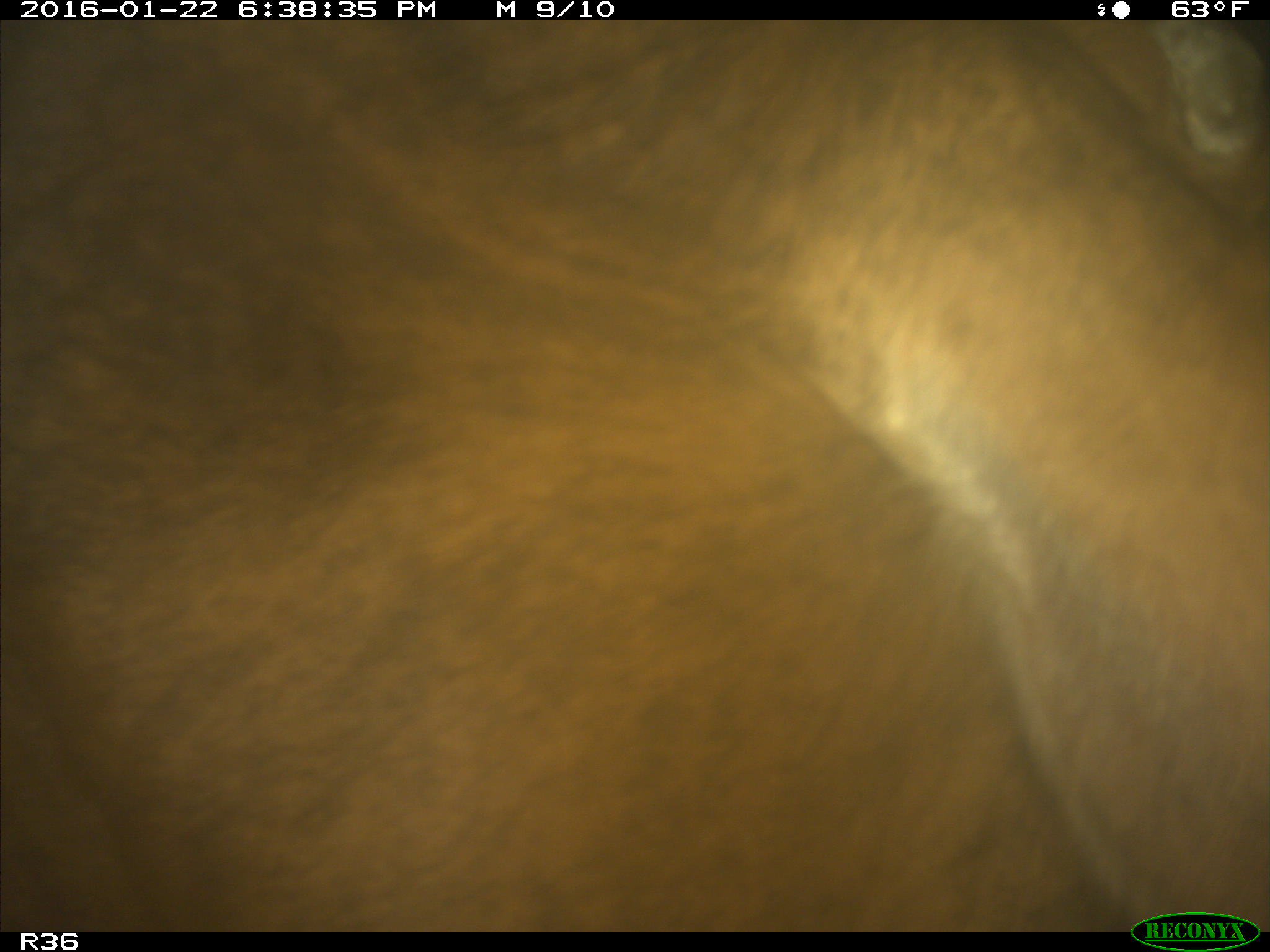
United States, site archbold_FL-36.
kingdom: Animalia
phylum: Chordata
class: Mammalia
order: Artiodactyla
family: Bovidae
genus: Bos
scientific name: Bos taurus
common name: domestic cow